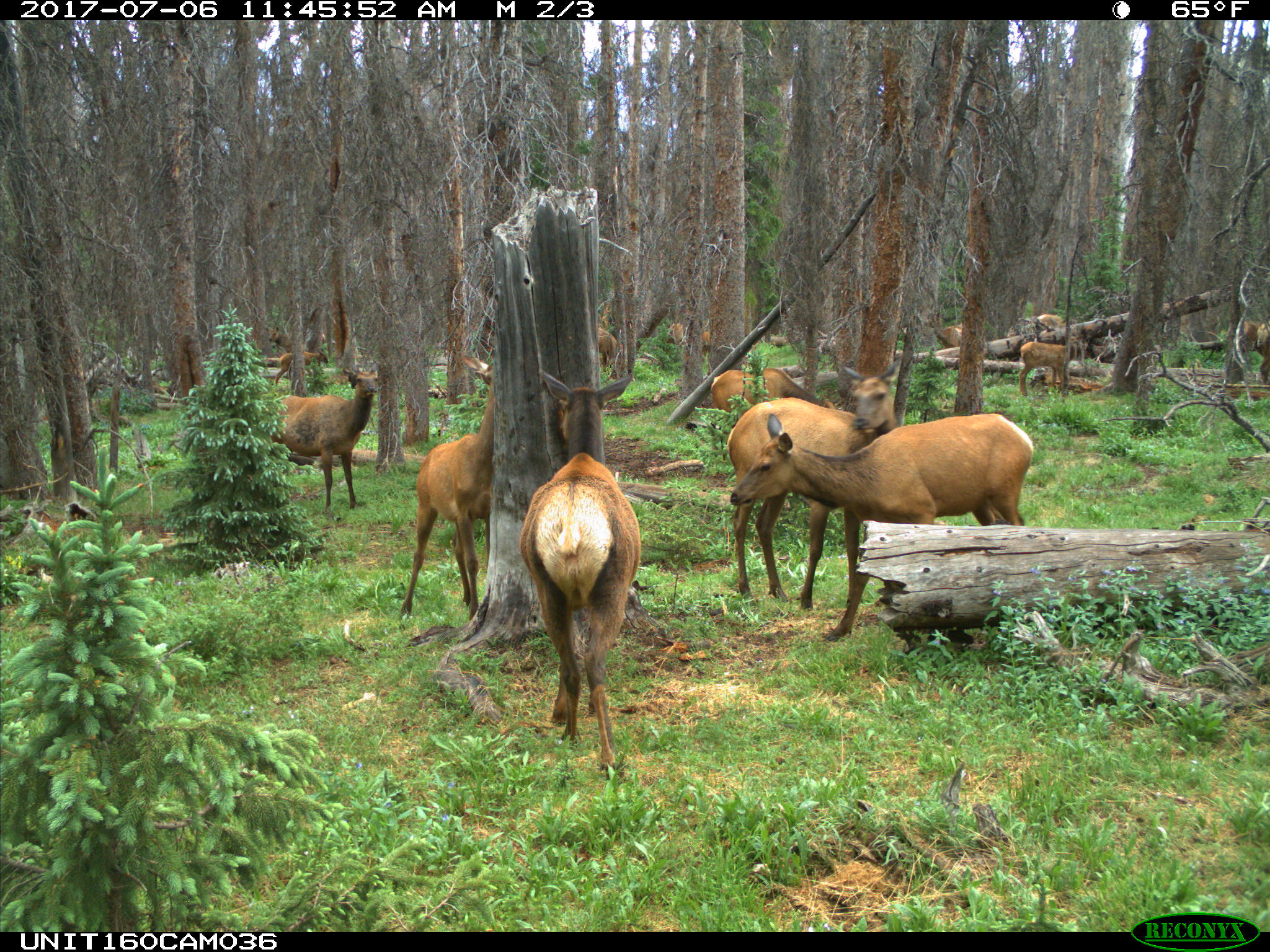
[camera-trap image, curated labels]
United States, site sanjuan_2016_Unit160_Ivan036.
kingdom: Animalia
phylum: Chordata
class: Mammalia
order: Artiodactyla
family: Cervidae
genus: Cervus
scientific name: Cervus elaphus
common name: red deer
Cervus elaphus (red deer).